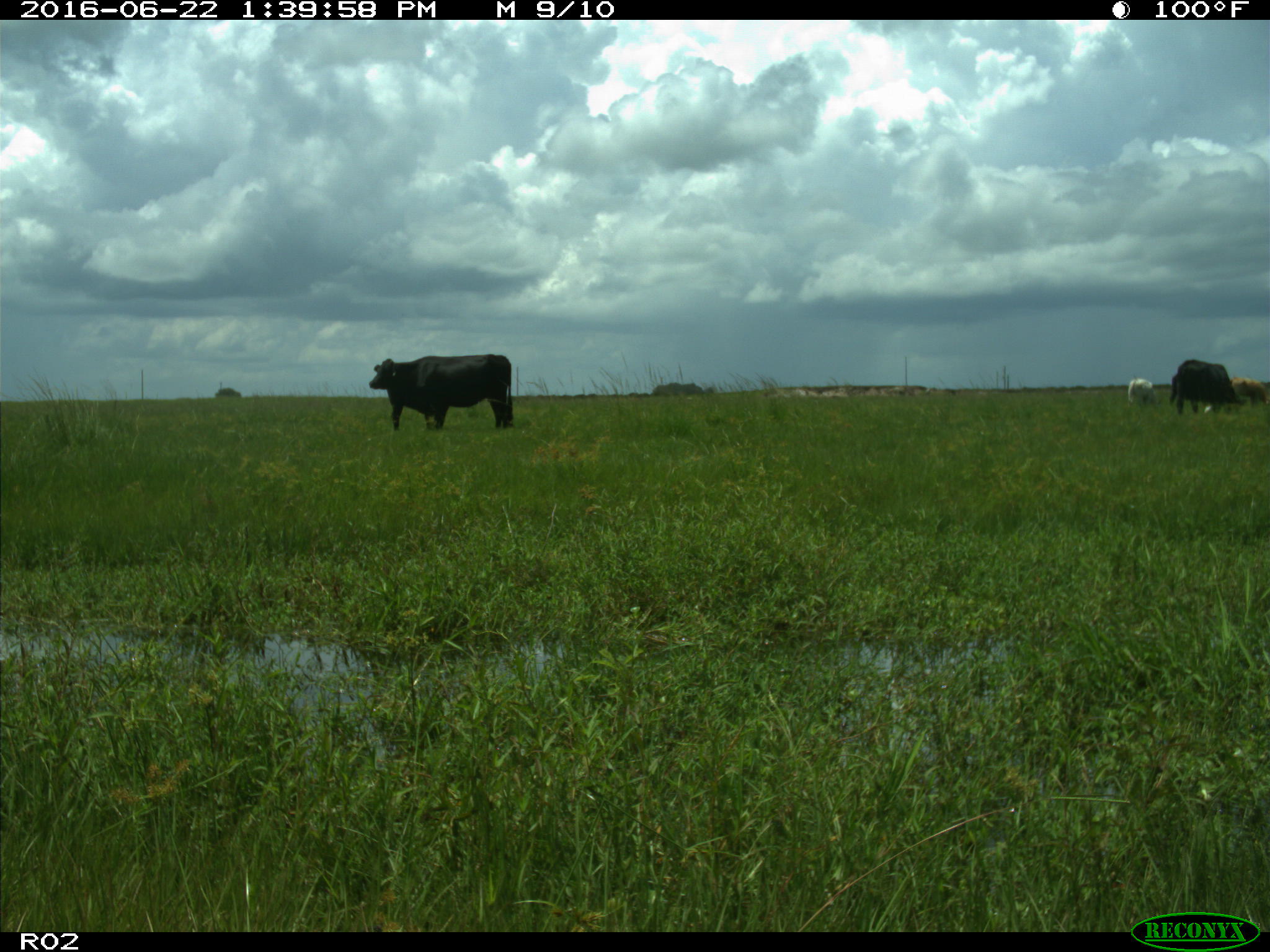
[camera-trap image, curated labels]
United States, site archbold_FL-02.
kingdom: Animalia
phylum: Chordata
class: Mammalia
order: Artiodactyla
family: Bovidae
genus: Bos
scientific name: Bos taurus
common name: domestic cow